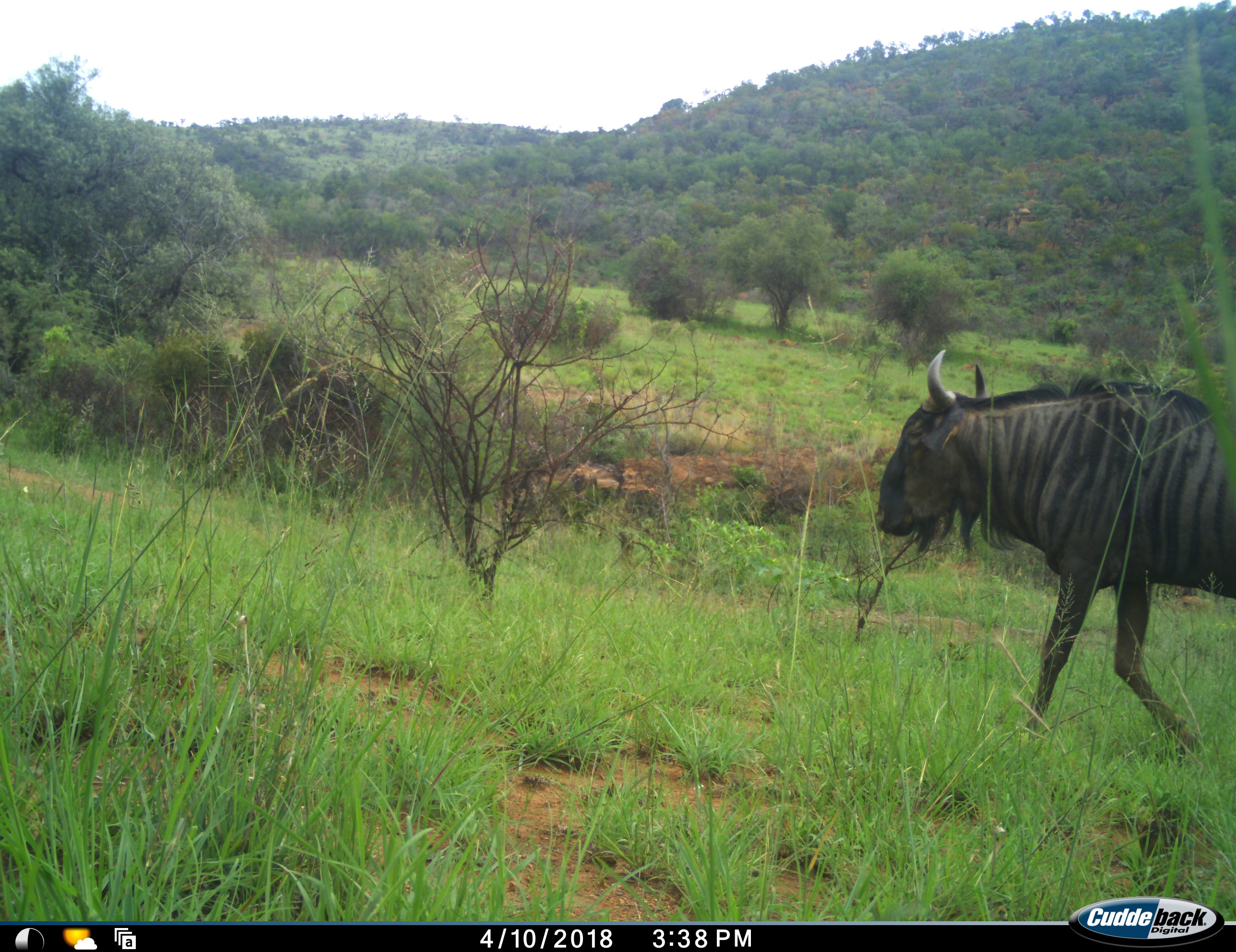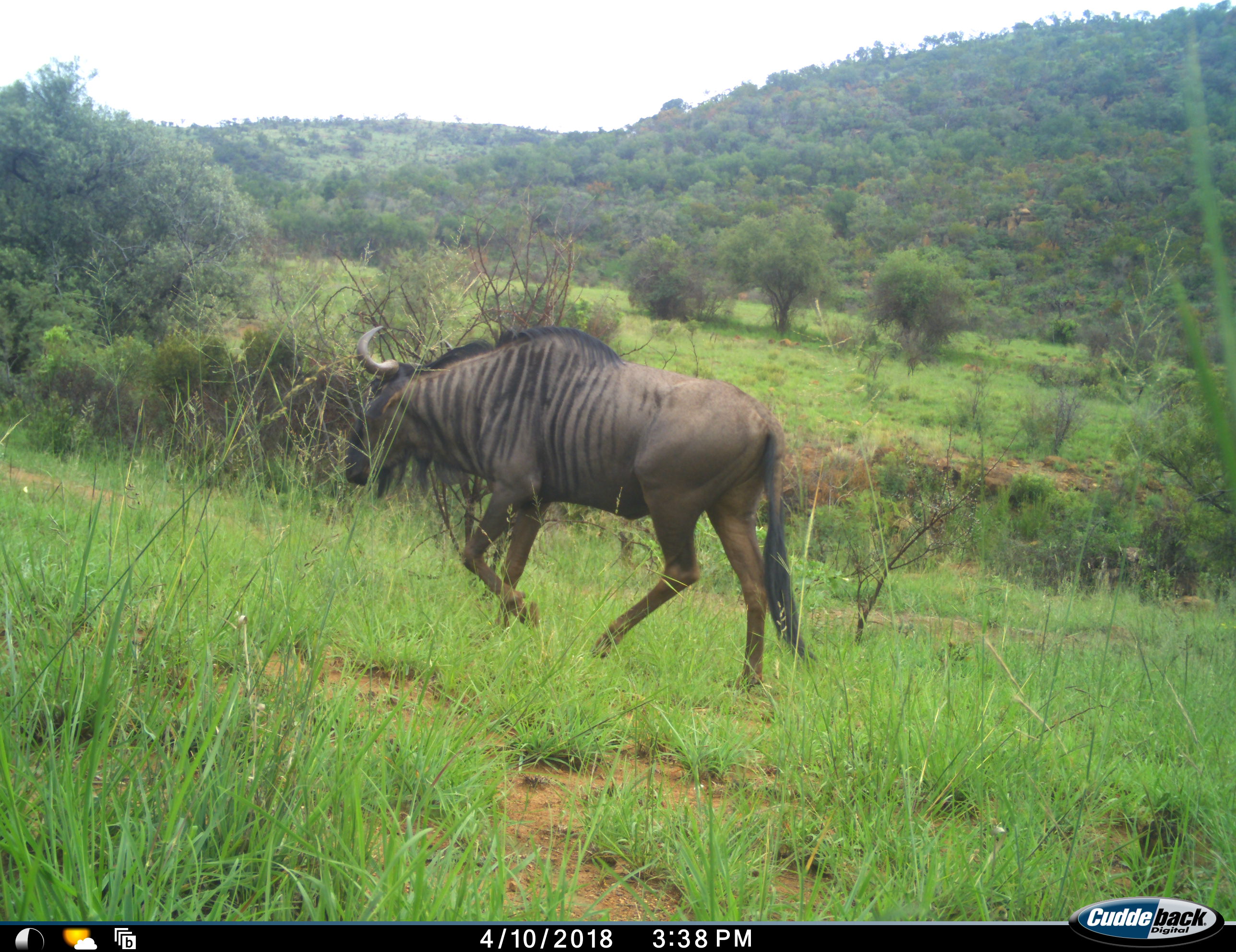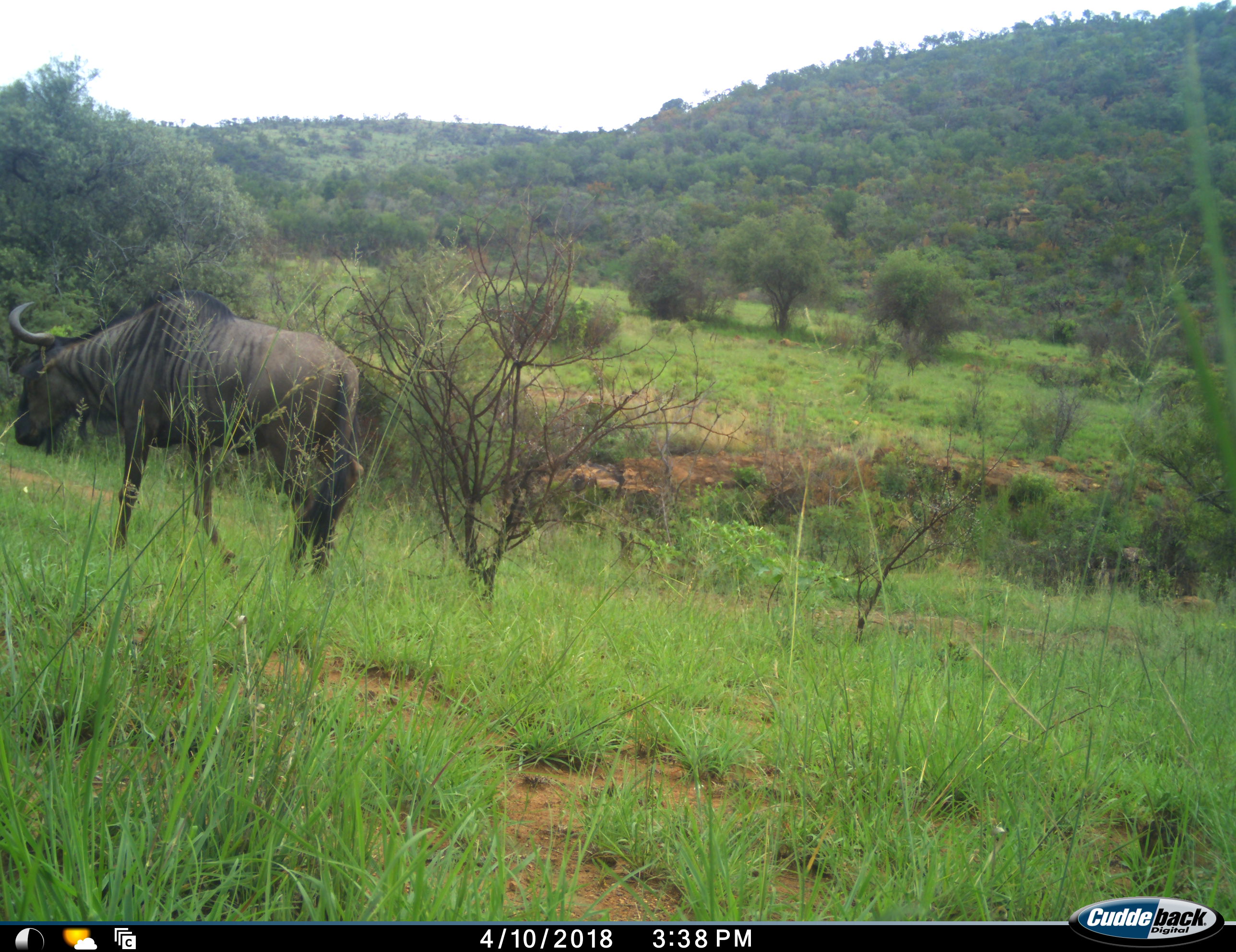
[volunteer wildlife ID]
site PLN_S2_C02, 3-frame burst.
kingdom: Animalia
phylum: Chordata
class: Mammalia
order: Artiodactyla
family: Bovidae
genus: Connochaetes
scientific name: Connochaetes taurinus taurinus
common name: blue wildebeest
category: wildebeestblue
Wildebeestblue (blue wildebeest) (Connochaetes taurinus taurinus), count 1. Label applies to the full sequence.